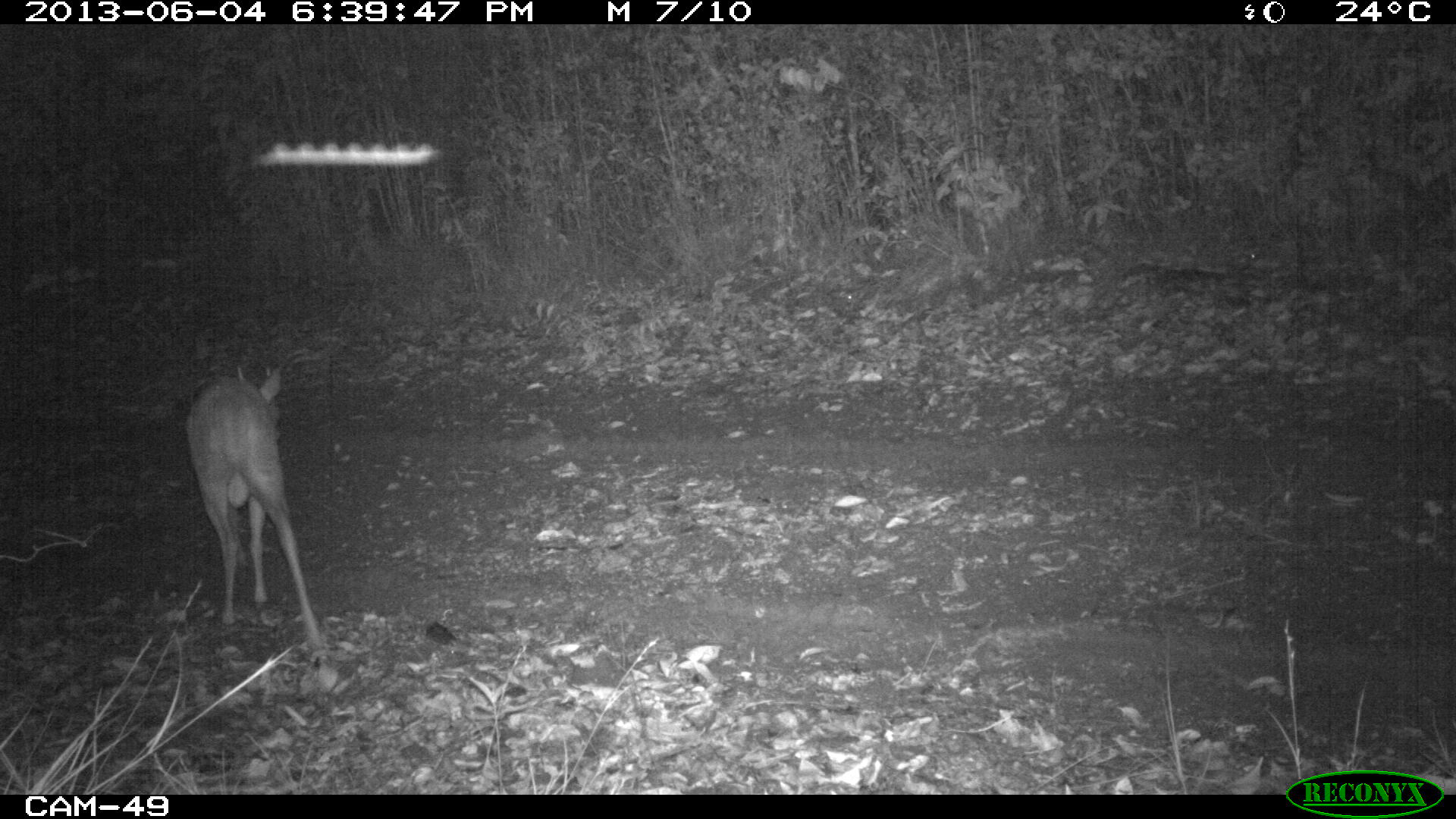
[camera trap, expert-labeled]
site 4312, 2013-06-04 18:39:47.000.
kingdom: Animalia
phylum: Chordata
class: Mammalia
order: Artiodactyla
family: Cervidae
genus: Mazama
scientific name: Mazama temama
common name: central american red brocket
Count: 1.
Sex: male.